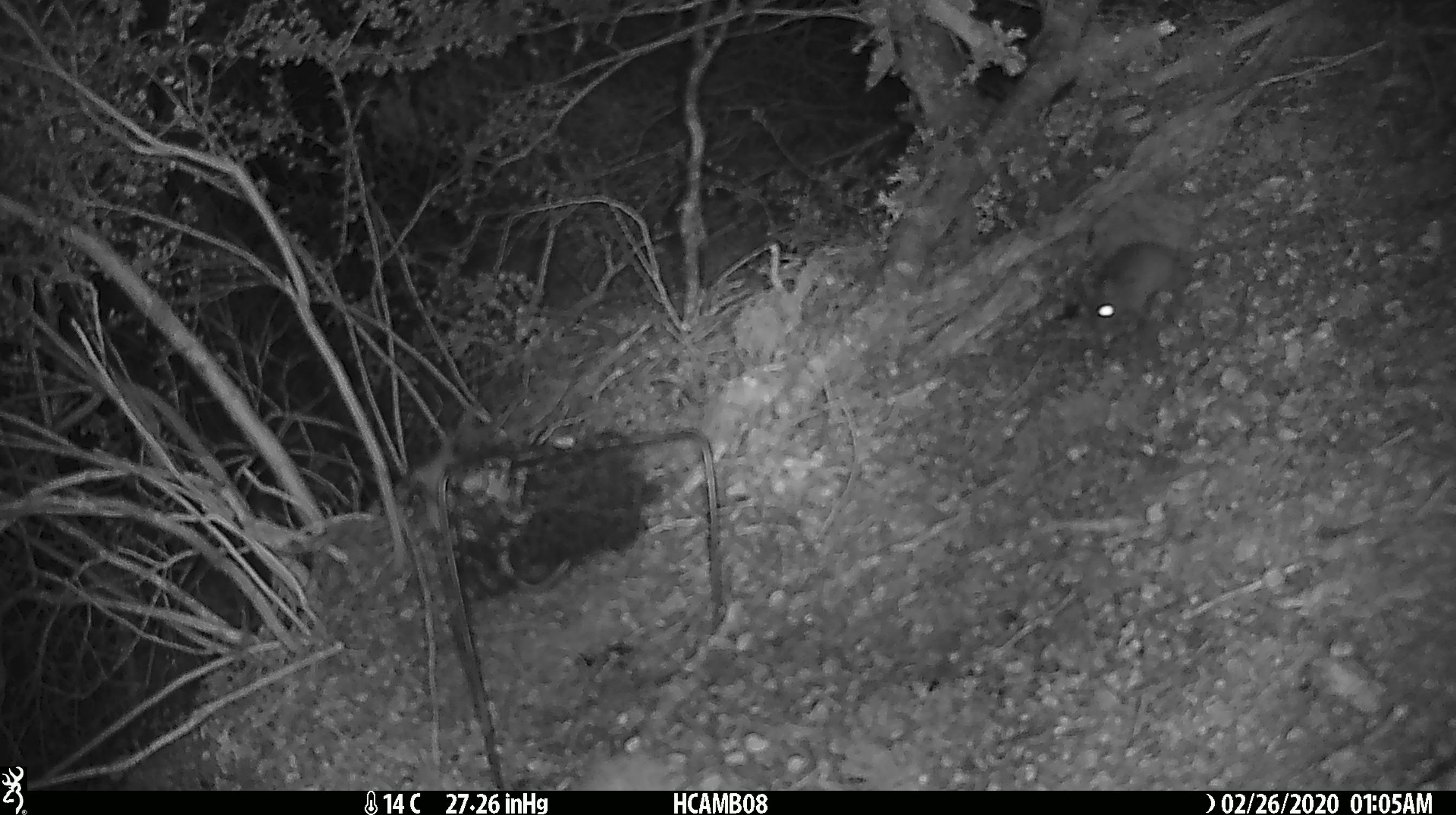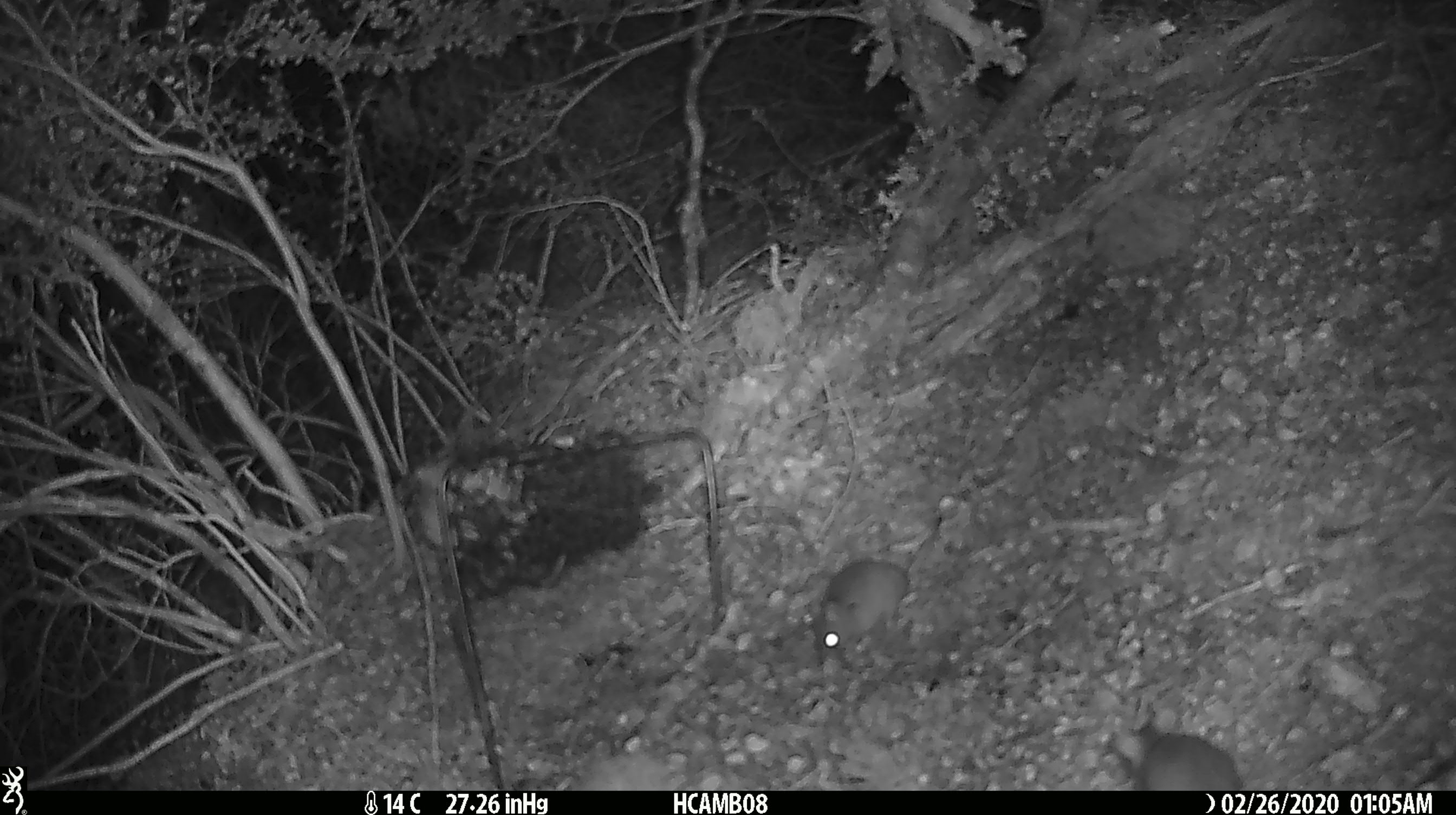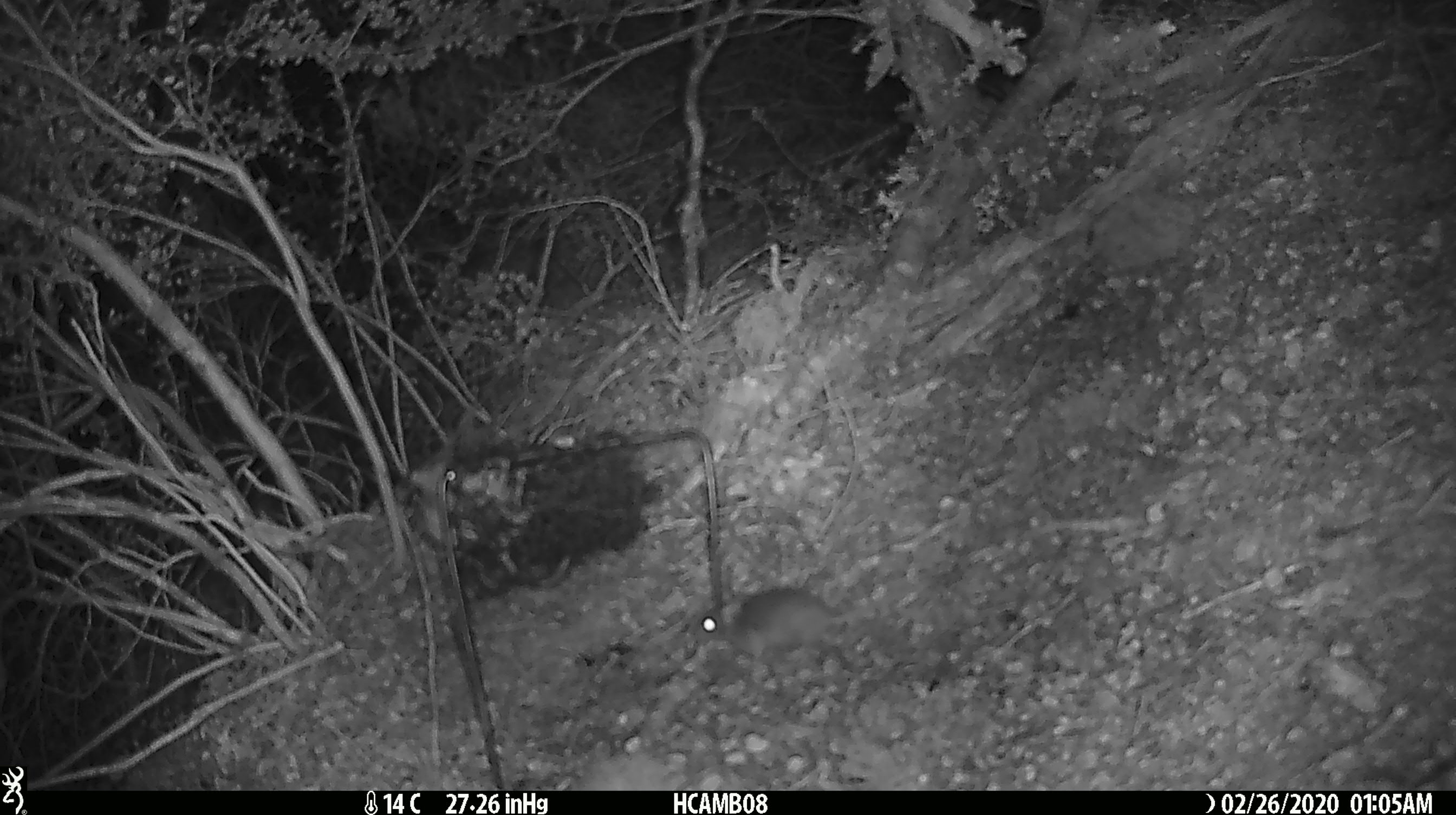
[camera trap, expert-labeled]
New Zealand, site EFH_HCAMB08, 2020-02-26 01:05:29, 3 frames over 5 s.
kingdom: Animalia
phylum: Chordata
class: Mammalia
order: Rodentia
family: Muridae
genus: Mus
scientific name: Mus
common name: mouse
Mouse (Mus).